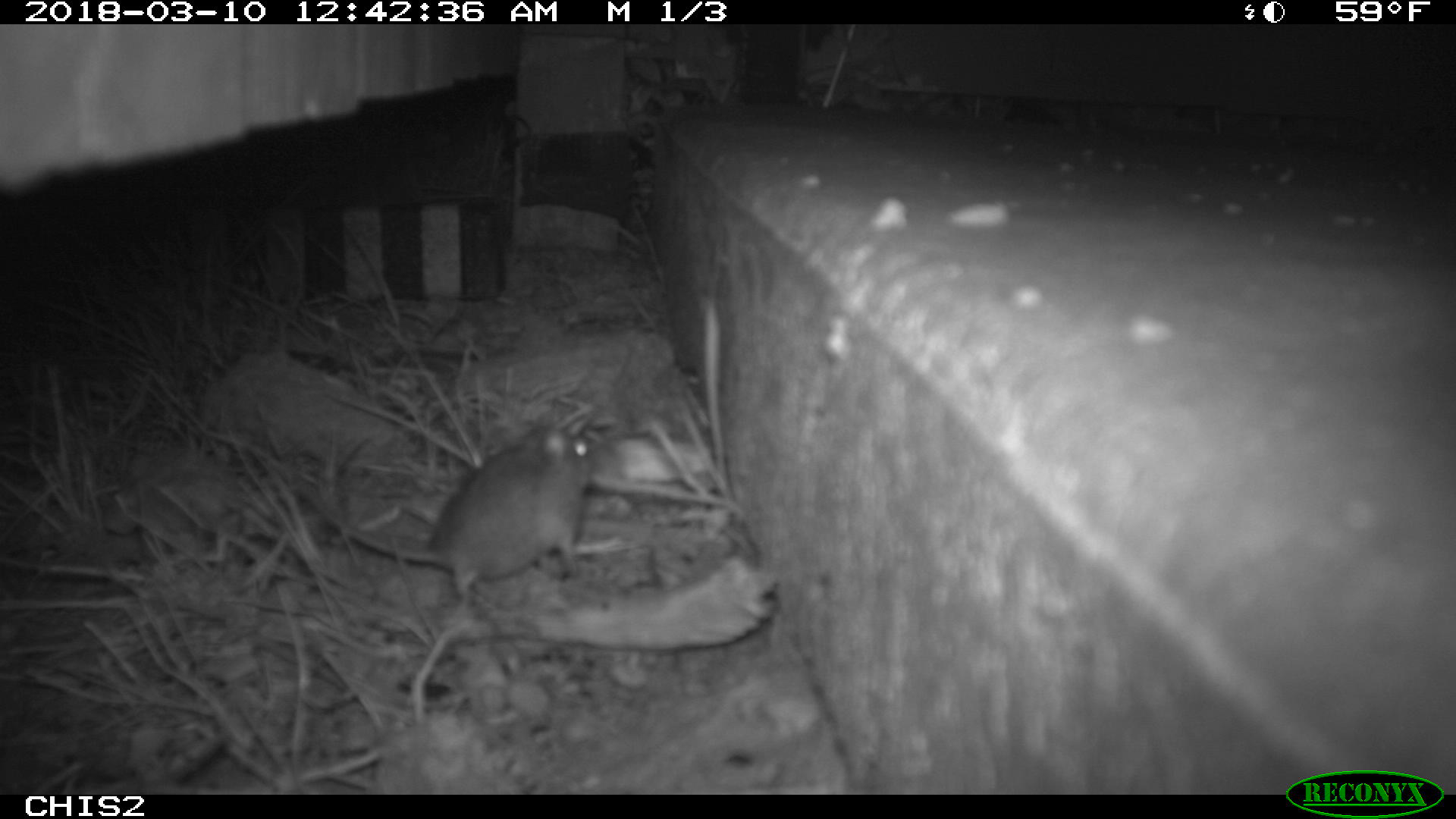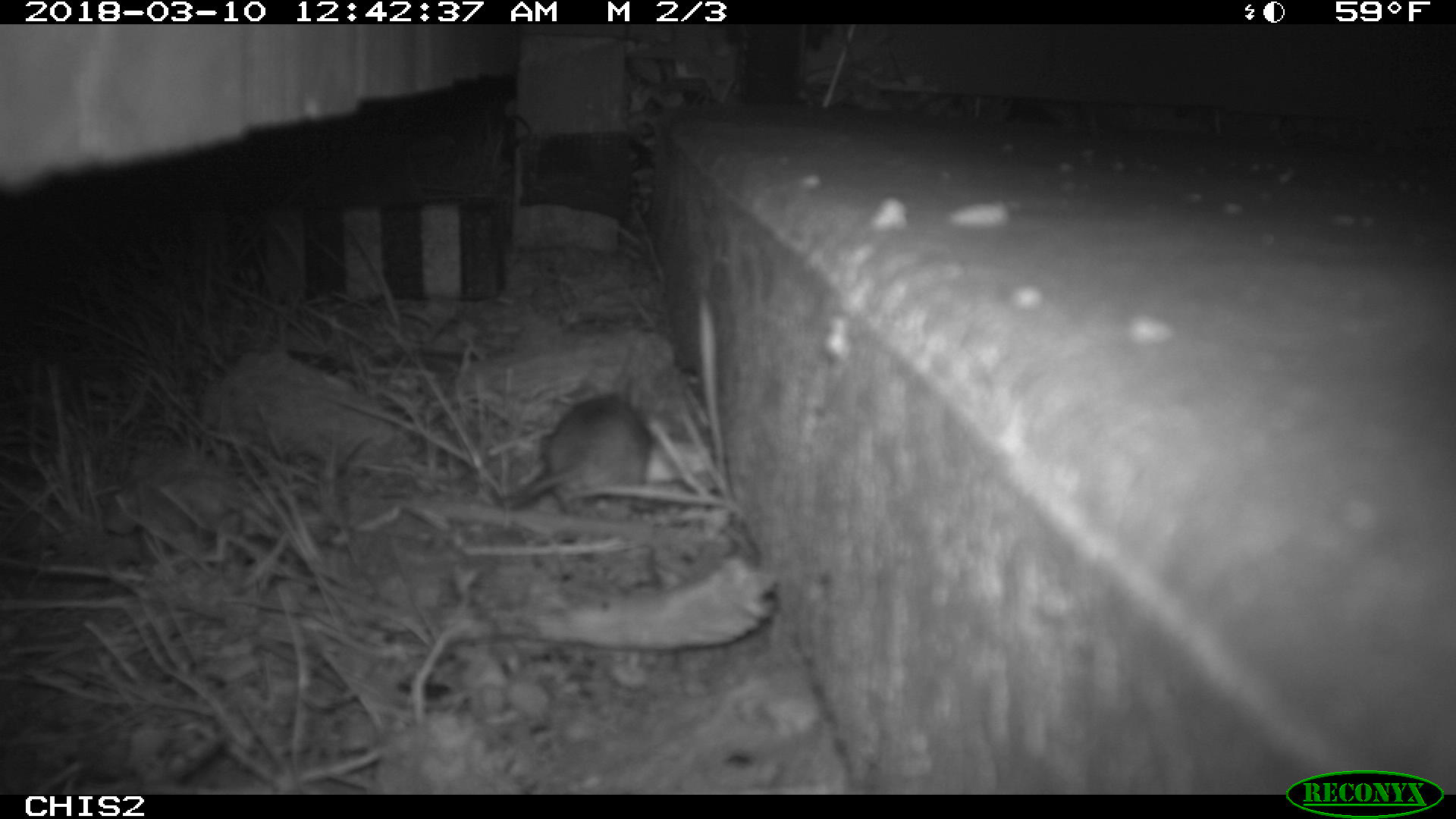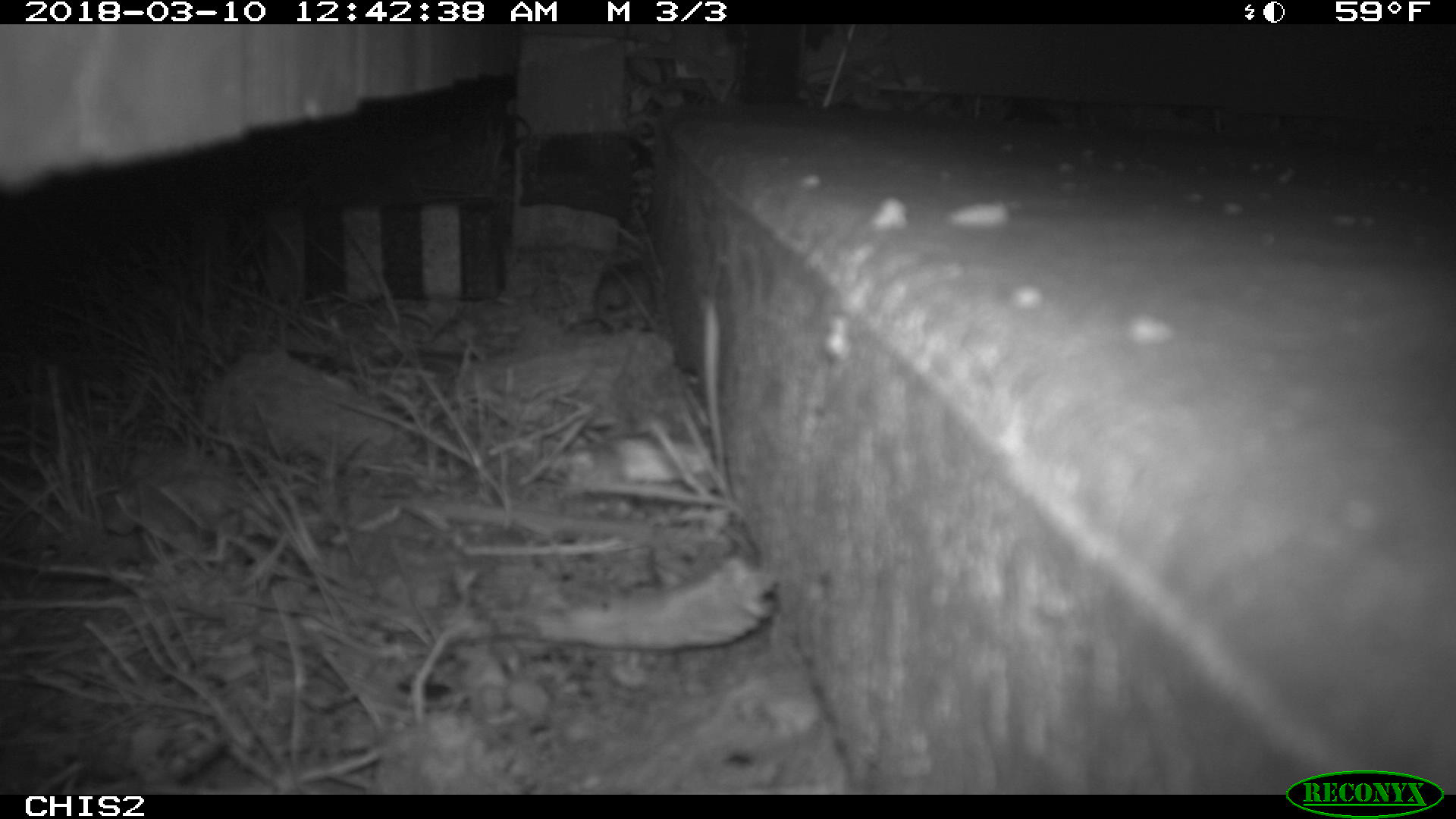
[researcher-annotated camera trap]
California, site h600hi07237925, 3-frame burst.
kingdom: Animalia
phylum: Chordata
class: Mammalia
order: Rodentia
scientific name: Rodentia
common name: rodent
Rodent (Rodentia).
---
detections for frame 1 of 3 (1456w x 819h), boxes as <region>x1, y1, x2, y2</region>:
rodent: <region>293, 423, 596, 606</region>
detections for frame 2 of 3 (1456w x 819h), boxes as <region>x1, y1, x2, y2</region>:
rodent: <region>497, 391, 651, 510</region>